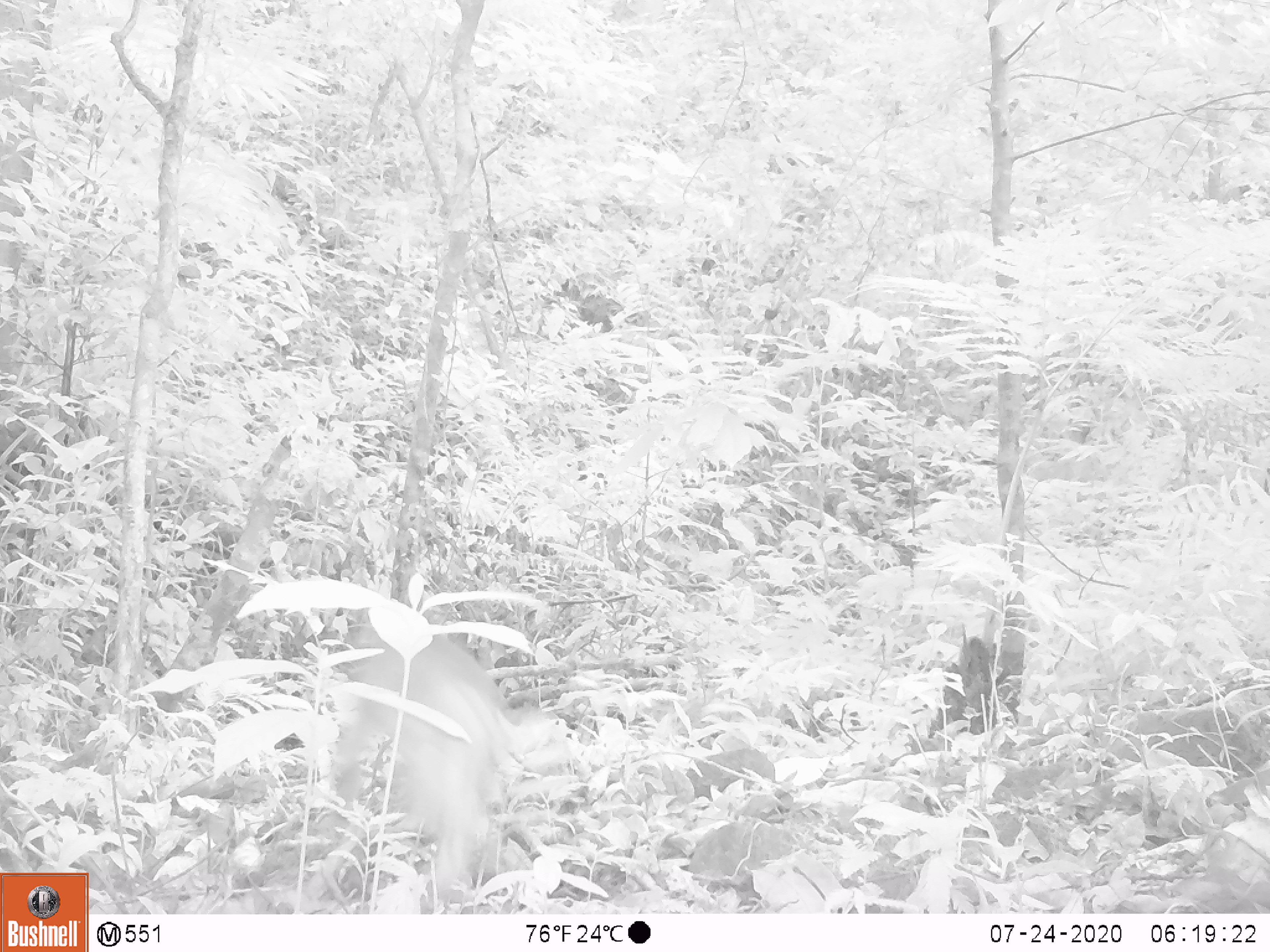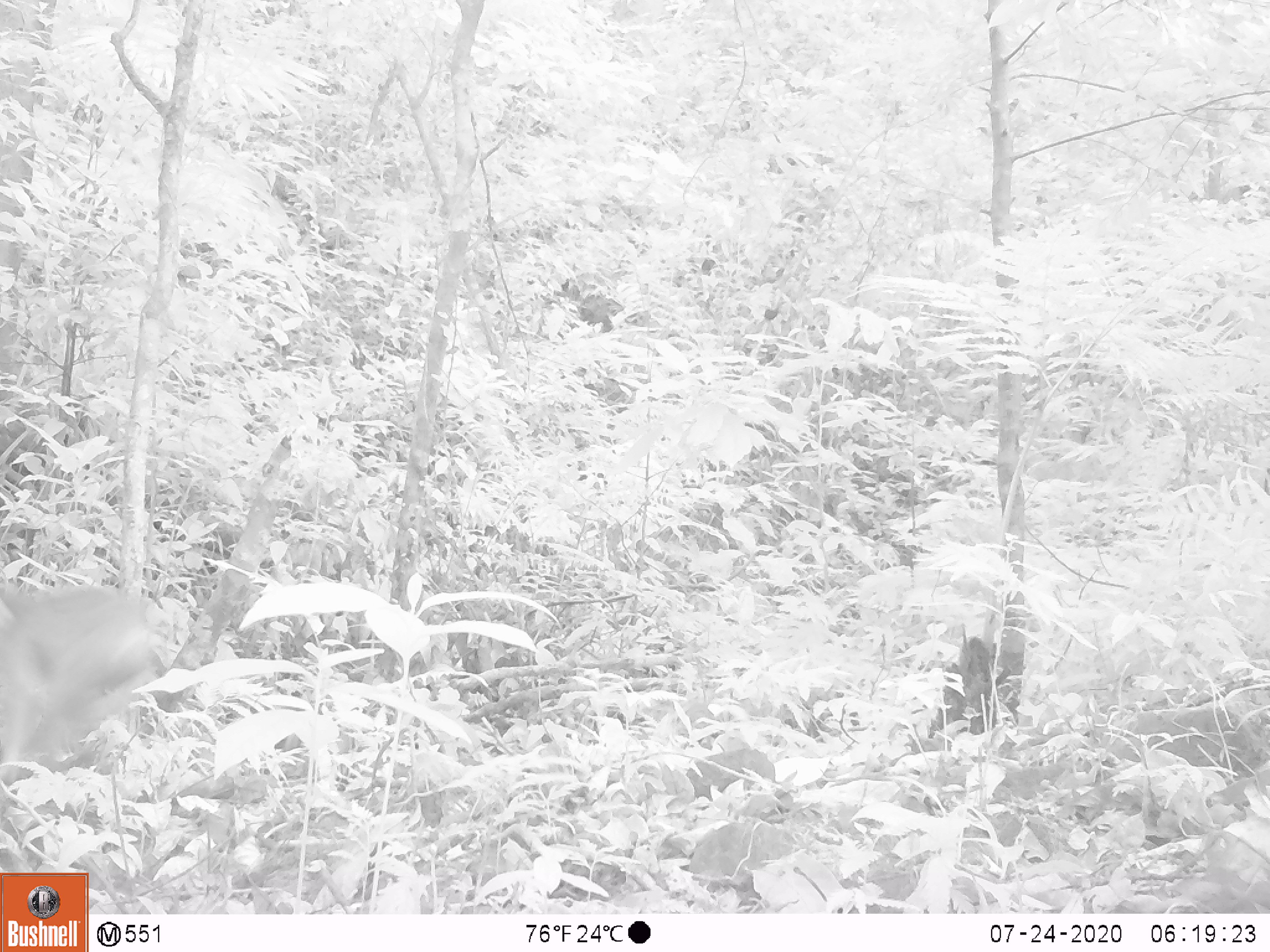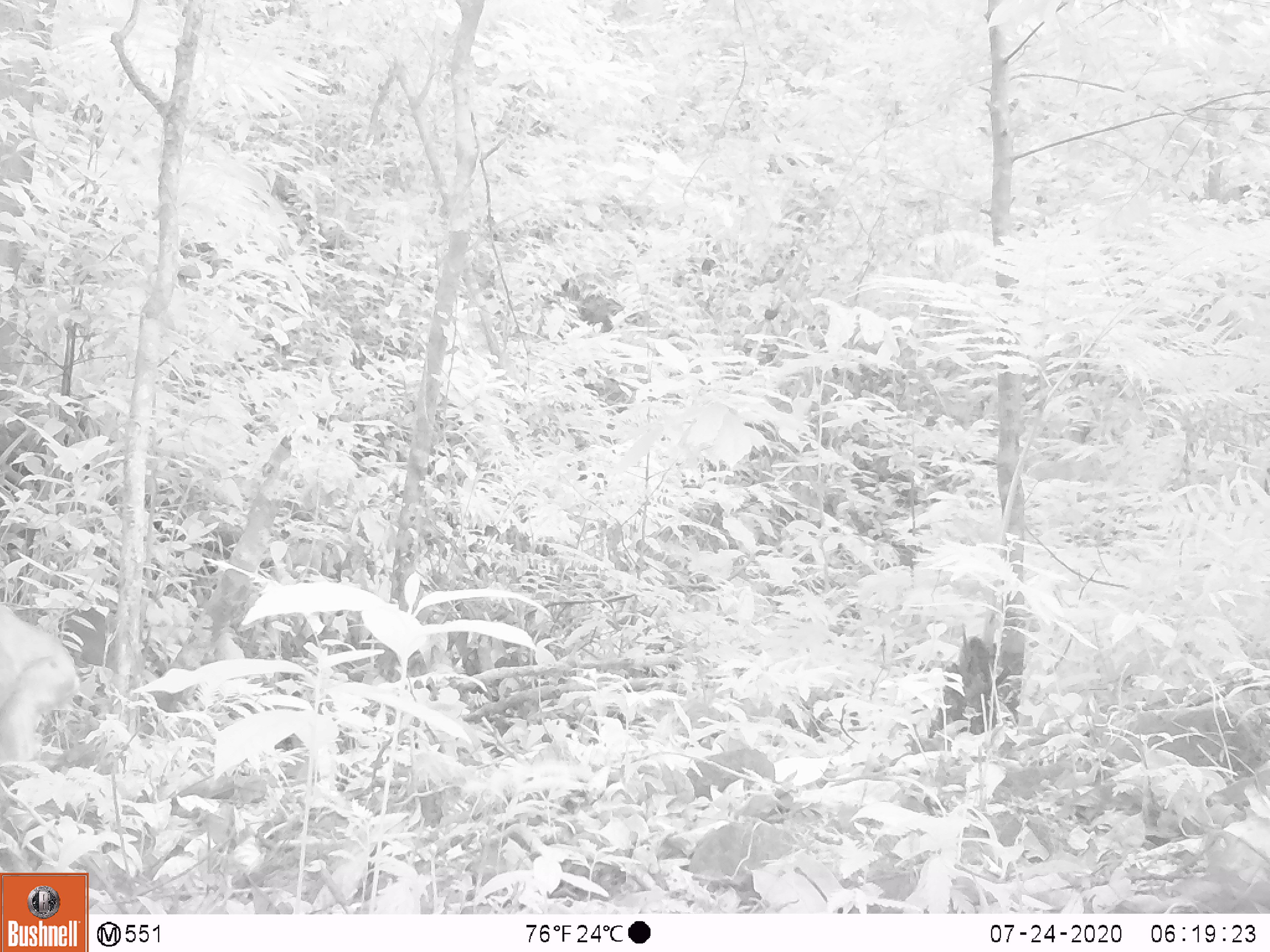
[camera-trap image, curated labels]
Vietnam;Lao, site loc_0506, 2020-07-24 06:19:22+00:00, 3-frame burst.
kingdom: Animalia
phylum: Chordata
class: Mammalia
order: Primates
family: Cercopithecidae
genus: Macaca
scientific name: Macaca arctoides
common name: stump-tailed macaque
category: stump tailed macaque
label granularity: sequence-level